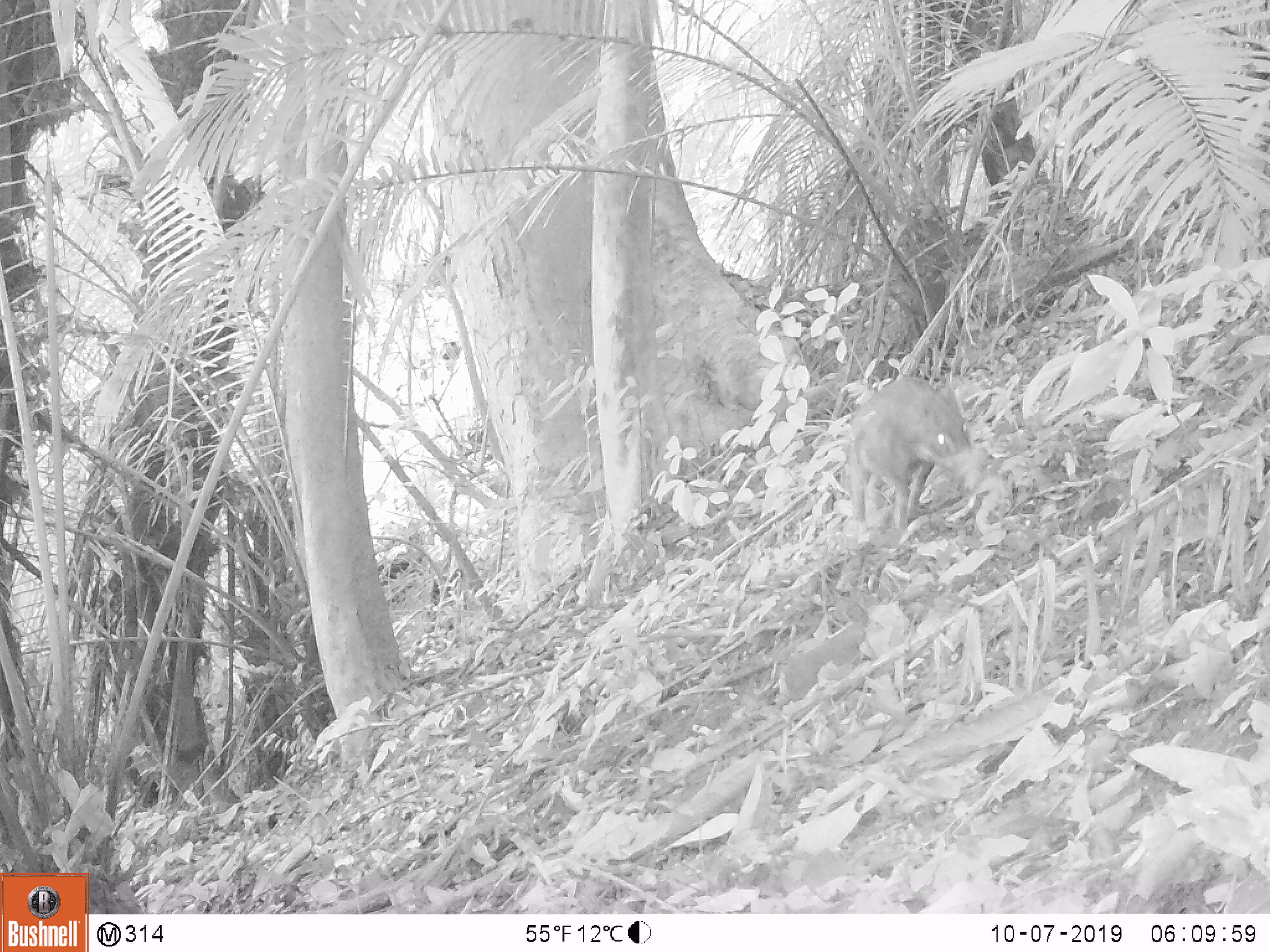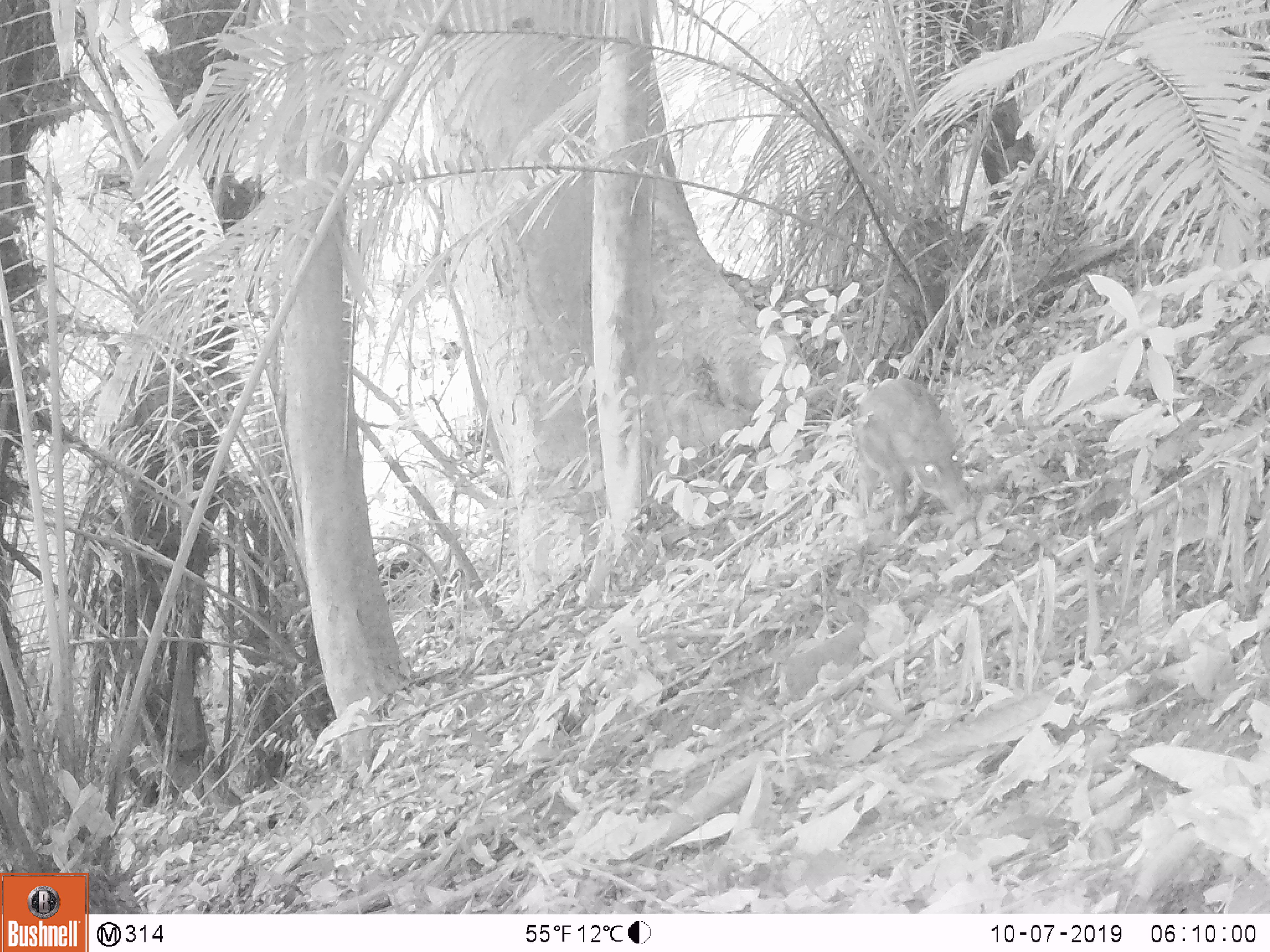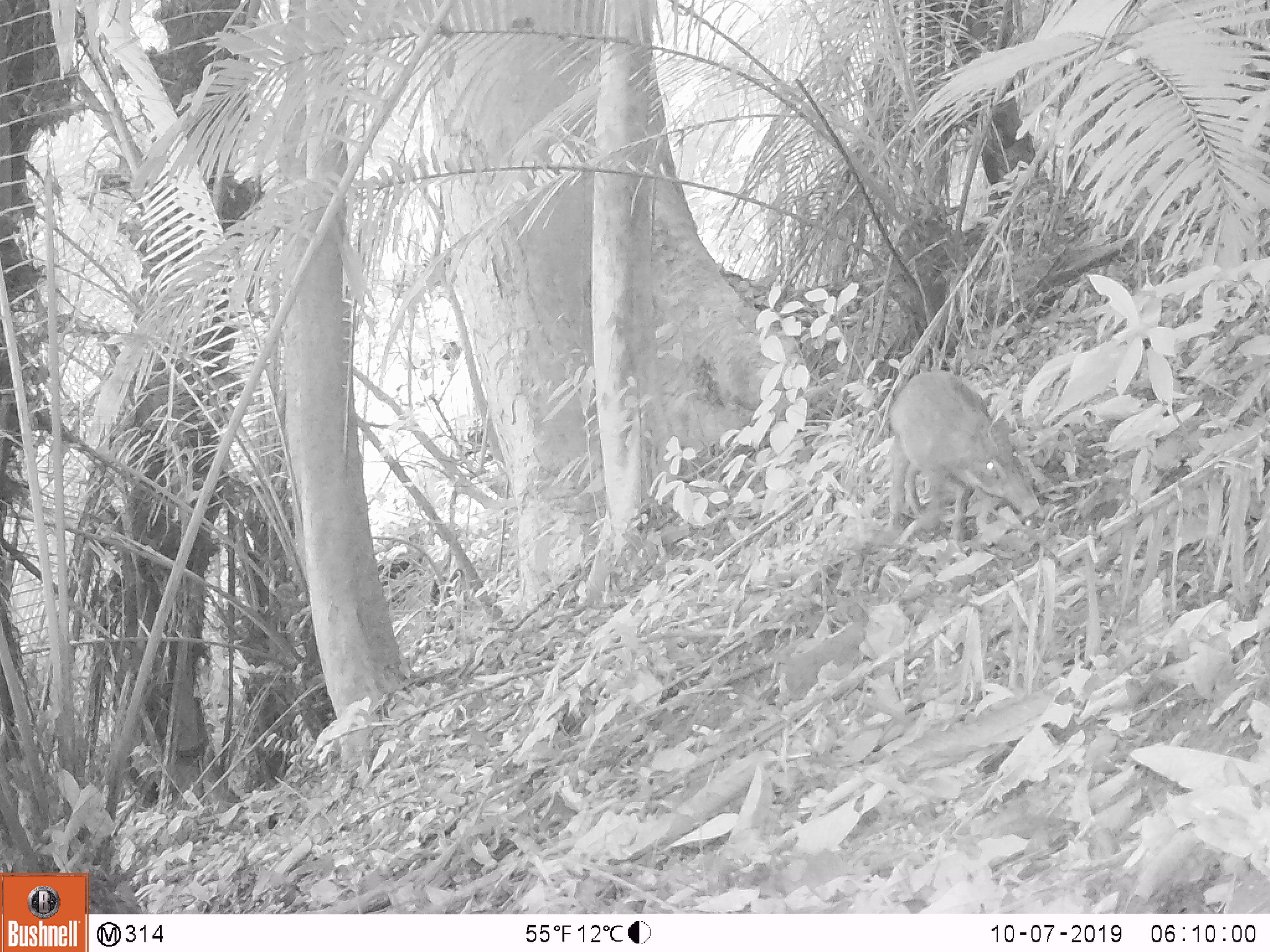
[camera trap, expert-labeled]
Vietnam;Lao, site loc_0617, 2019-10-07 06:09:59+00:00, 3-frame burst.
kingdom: Animalia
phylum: Chordata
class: Mammalia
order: Artiodactyla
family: Suidae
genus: Sus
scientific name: Sus scrofa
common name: eurasian wild pig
Eurasian wild pig (Sus scrofa). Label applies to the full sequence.